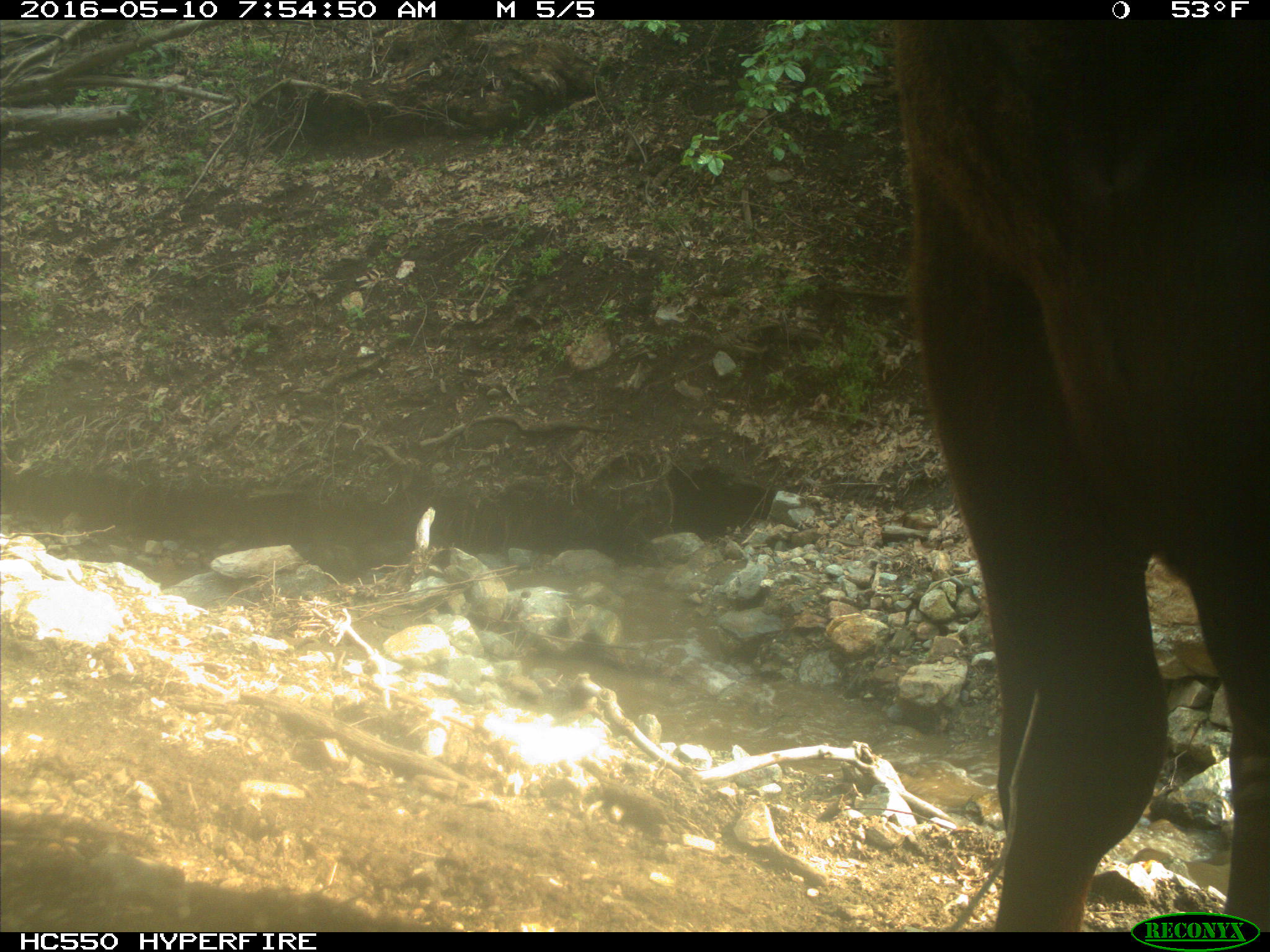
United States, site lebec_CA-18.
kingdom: Animalia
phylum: Chordata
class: Mammalia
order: Artiodactyla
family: Bovidae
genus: Bos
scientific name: Bos taurus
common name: domestic cow